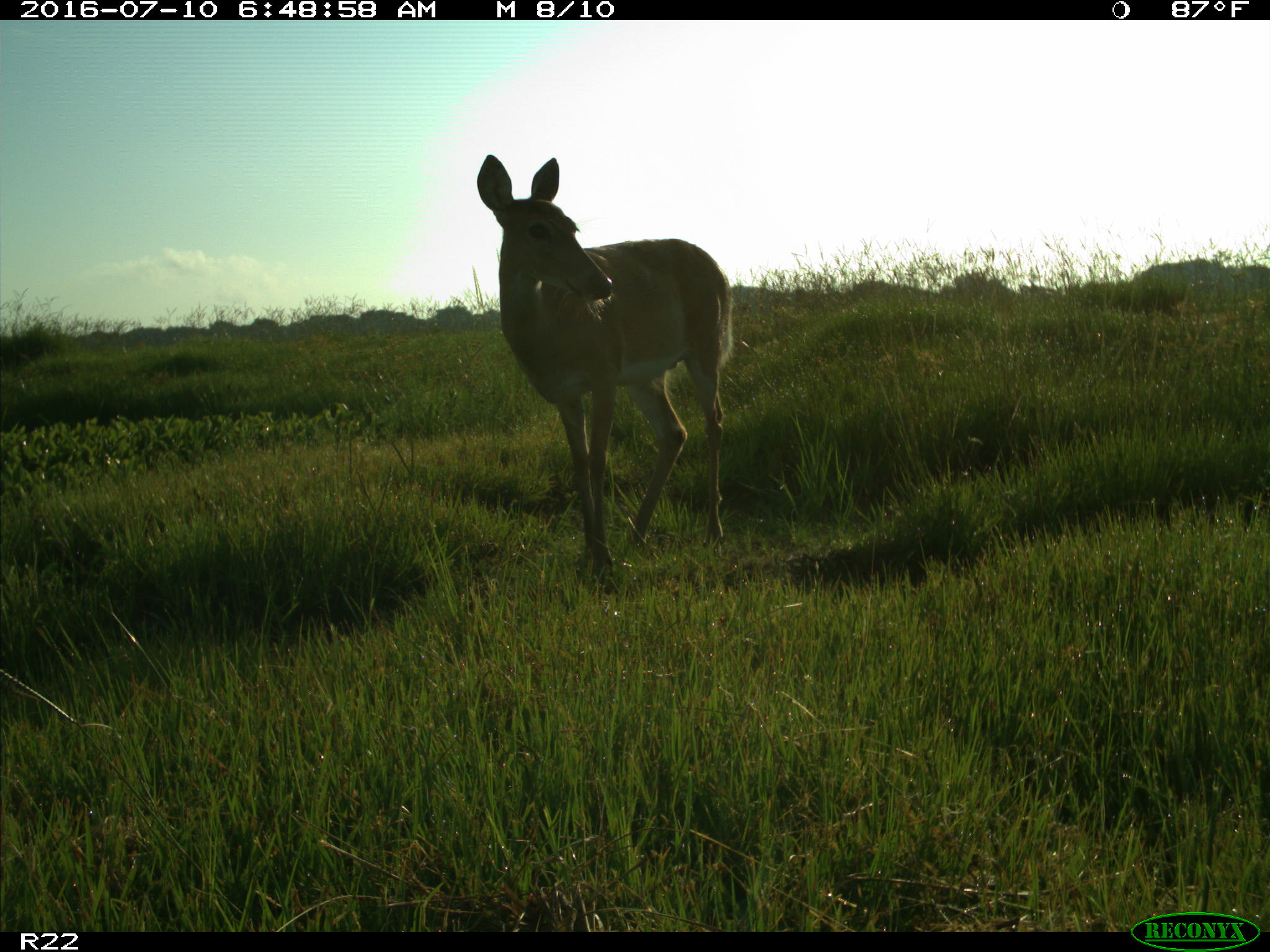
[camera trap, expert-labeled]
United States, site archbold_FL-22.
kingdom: Animalia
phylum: Chordata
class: Mammalia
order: Artiodactyla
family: Cervidae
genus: Odocoileus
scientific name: Odocoileus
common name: deer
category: unidentified deer